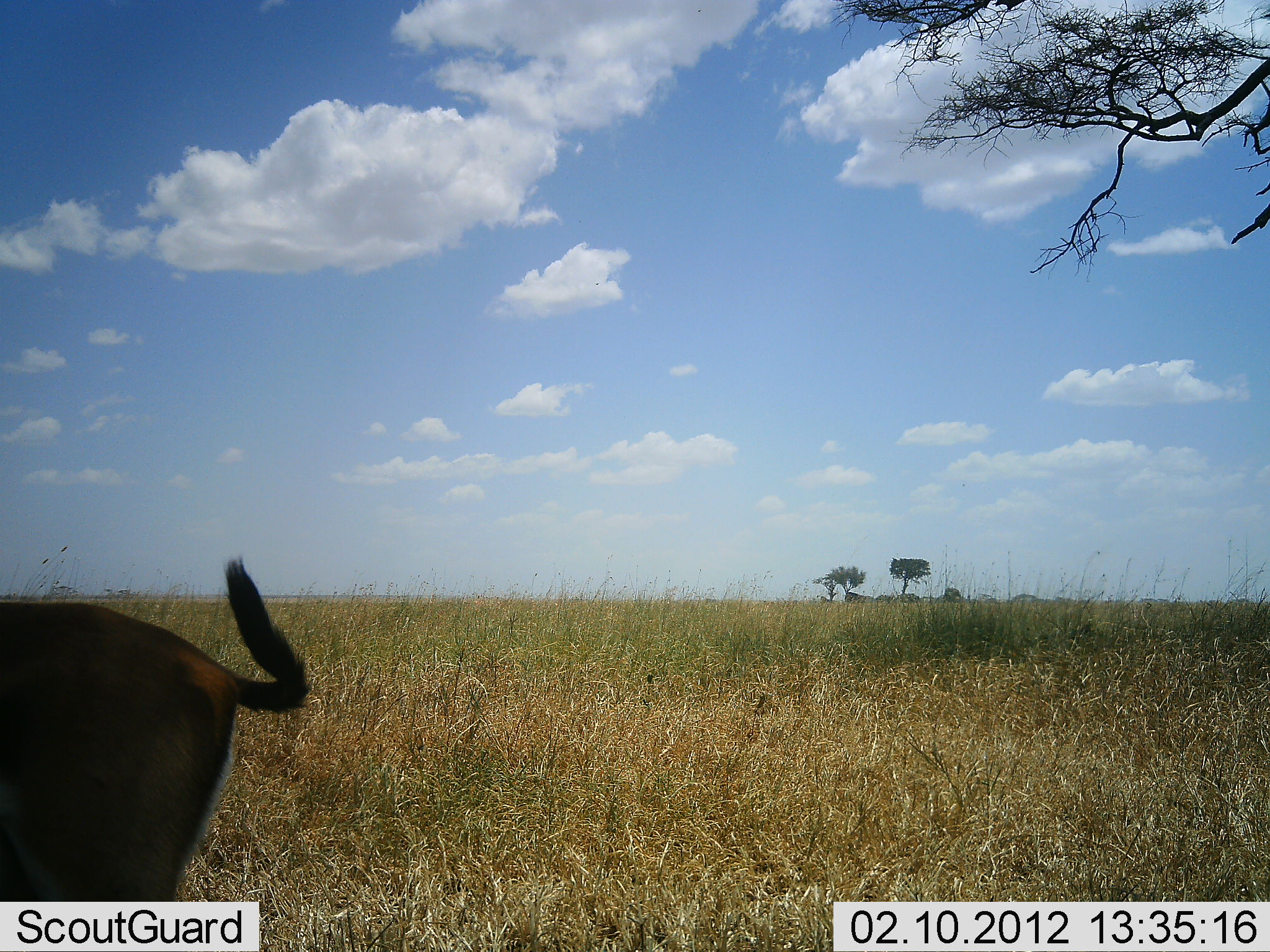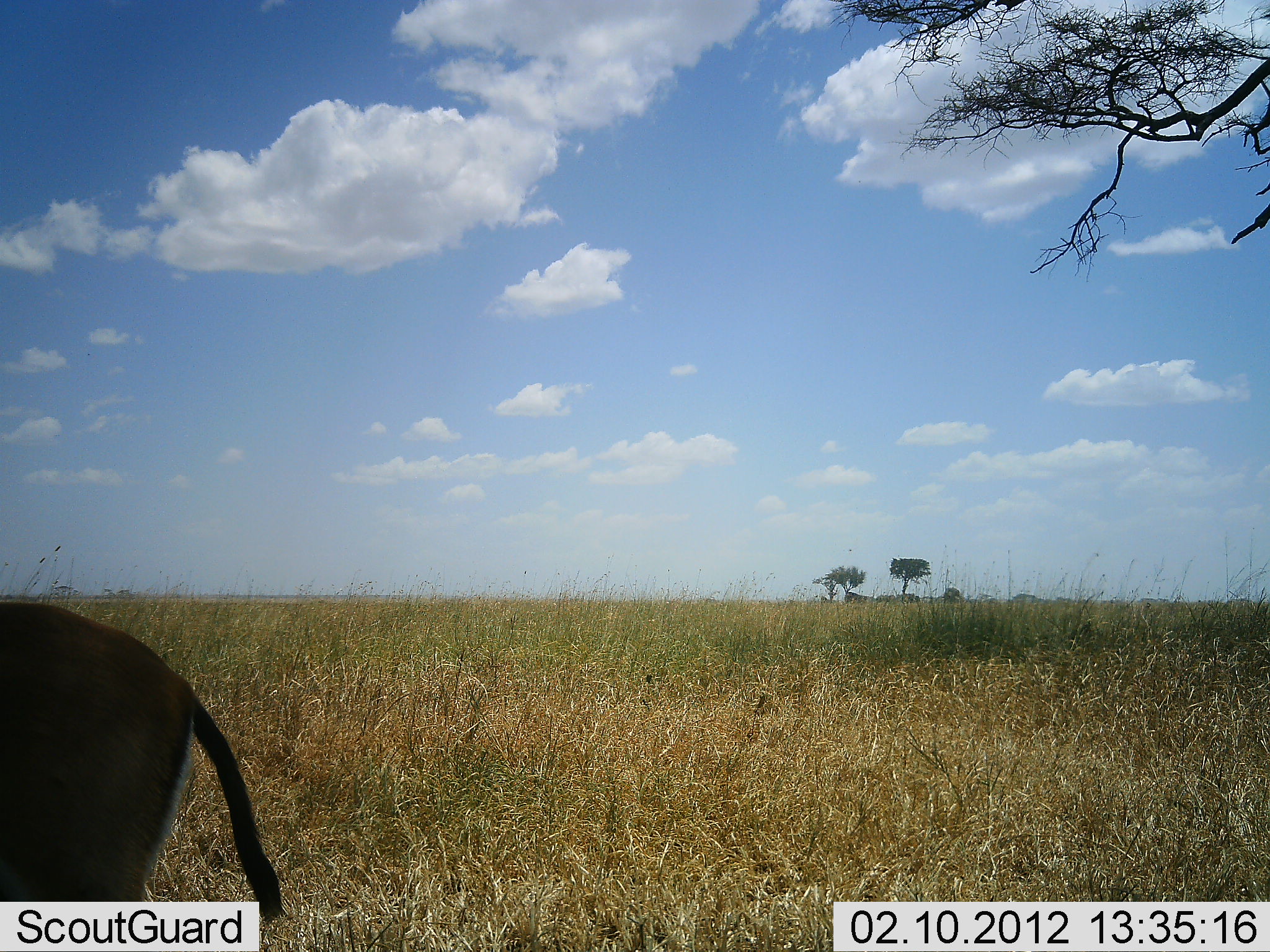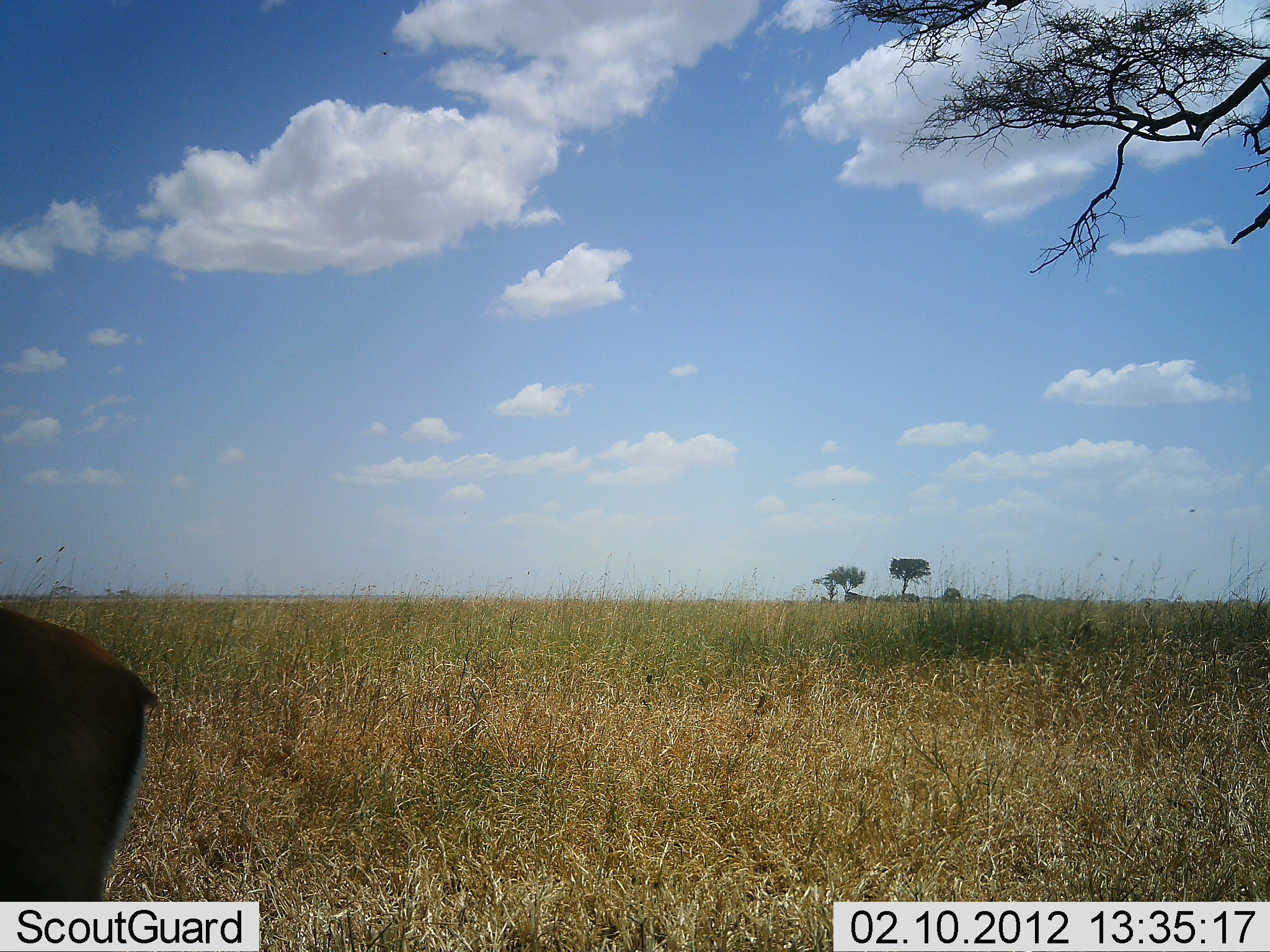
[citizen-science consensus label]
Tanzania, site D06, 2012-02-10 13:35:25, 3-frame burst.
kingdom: Animalia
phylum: Chordata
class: Mammalia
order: Artiodactyla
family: Bovidae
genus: Eudorcas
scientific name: Eudorcas thomsonii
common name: thomson's gazelle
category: gazellethomsons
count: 1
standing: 91%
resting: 0%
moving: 9%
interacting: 0%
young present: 0%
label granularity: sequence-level